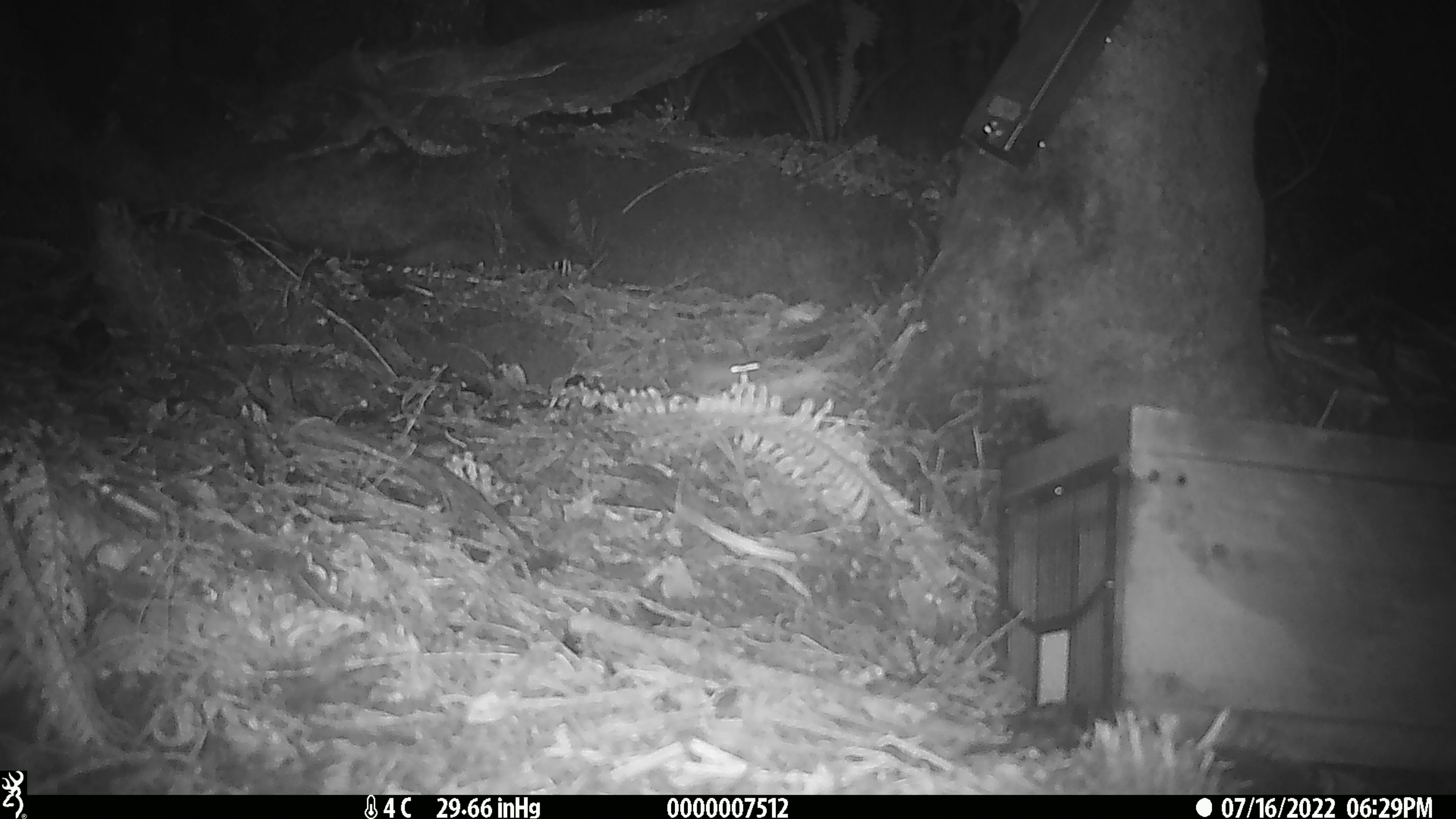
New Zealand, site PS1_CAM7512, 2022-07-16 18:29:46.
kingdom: Animalia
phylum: Chordata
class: Mammalia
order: Rodentia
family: Muridae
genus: Mus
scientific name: Mus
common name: mouse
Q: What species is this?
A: Mouse (Mus).